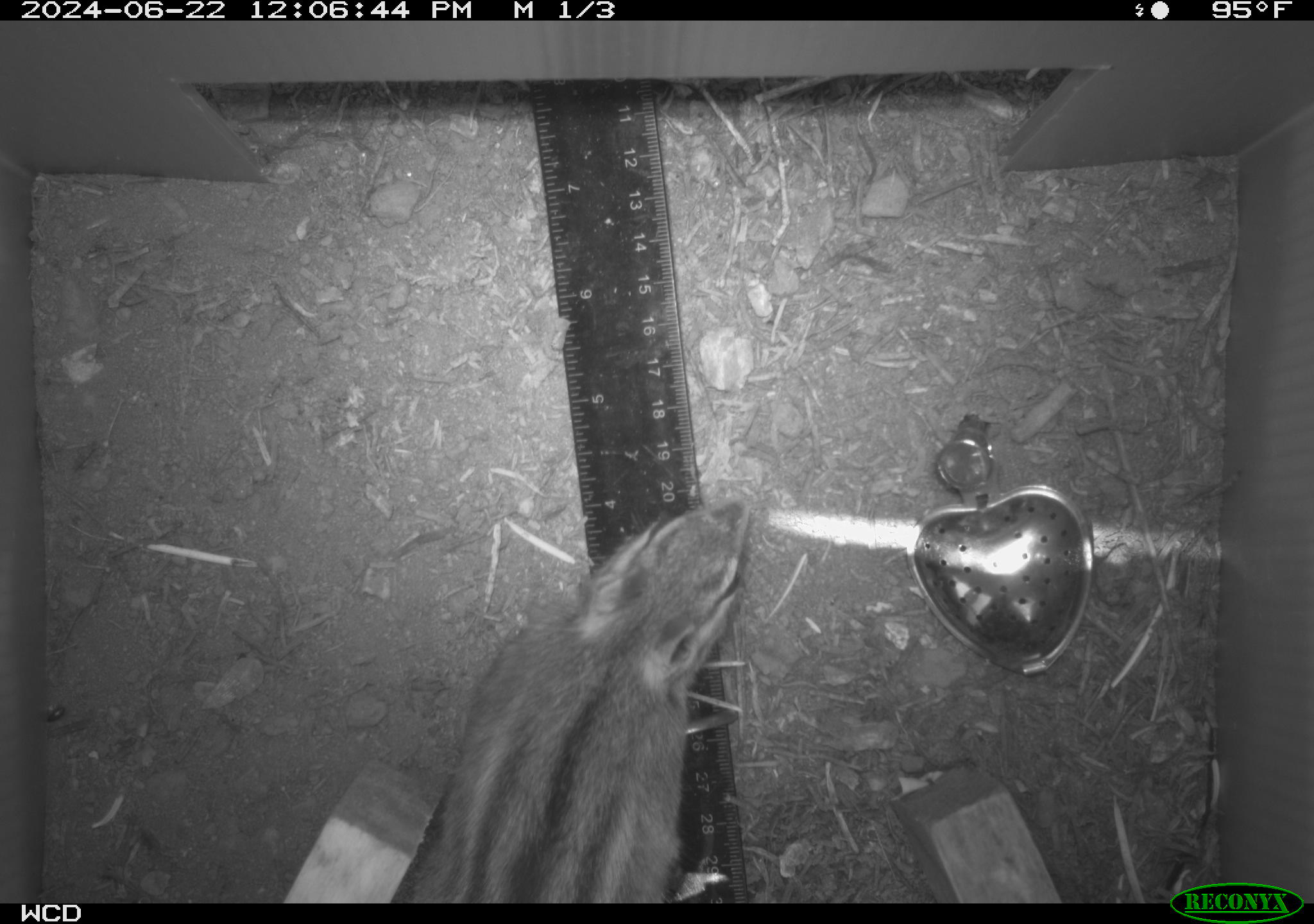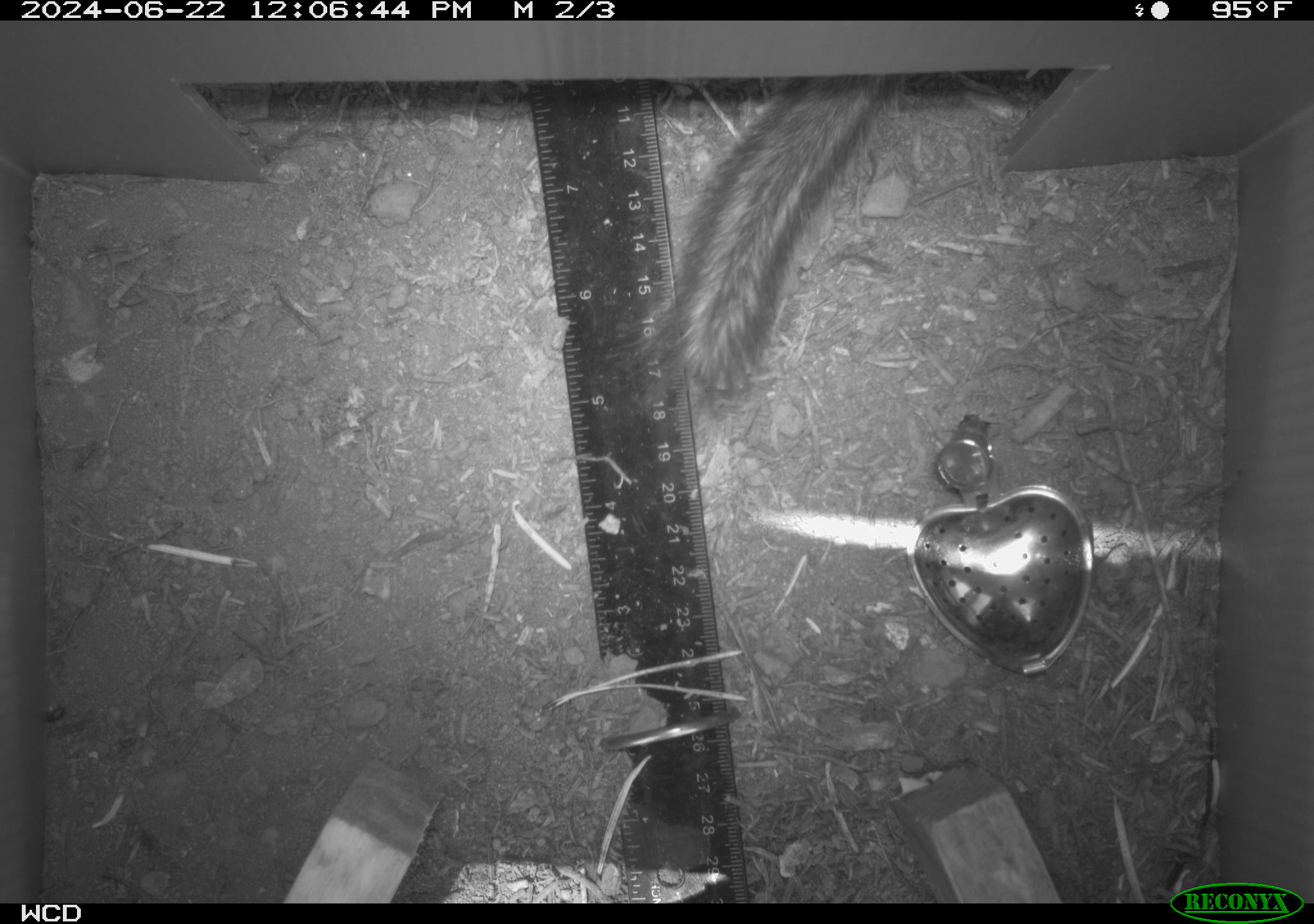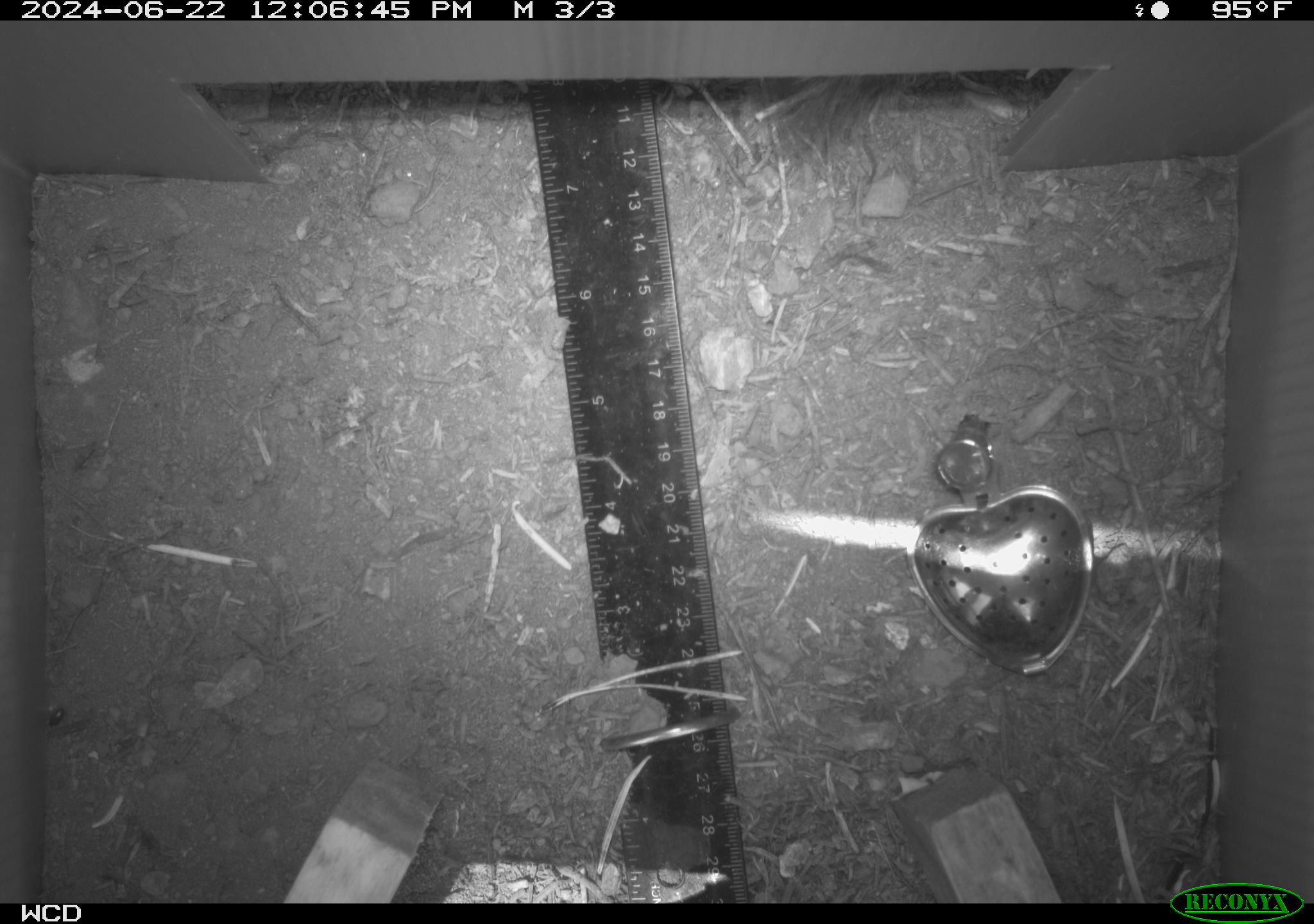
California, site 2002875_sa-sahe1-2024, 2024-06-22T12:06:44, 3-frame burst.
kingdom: Animalia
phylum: Chordata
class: Mammalia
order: Rodentia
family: Sciuridae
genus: Neotamias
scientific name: Neotamias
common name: western chipmunks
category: neotamias species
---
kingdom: Animalia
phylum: Chordata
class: Mammalia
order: Rodentia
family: Sciuridae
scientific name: Sciuridae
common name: squirrels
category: sciuridae family